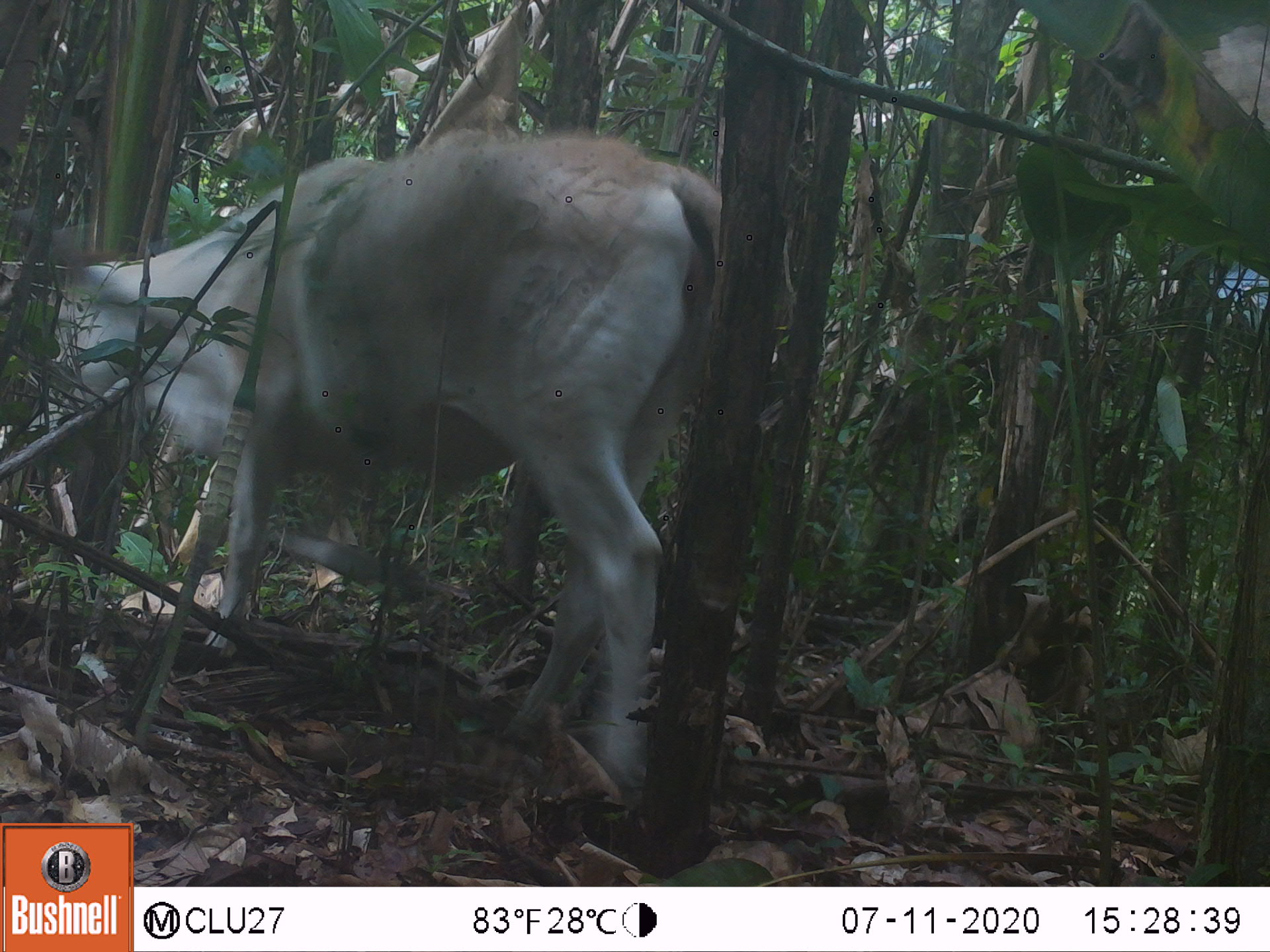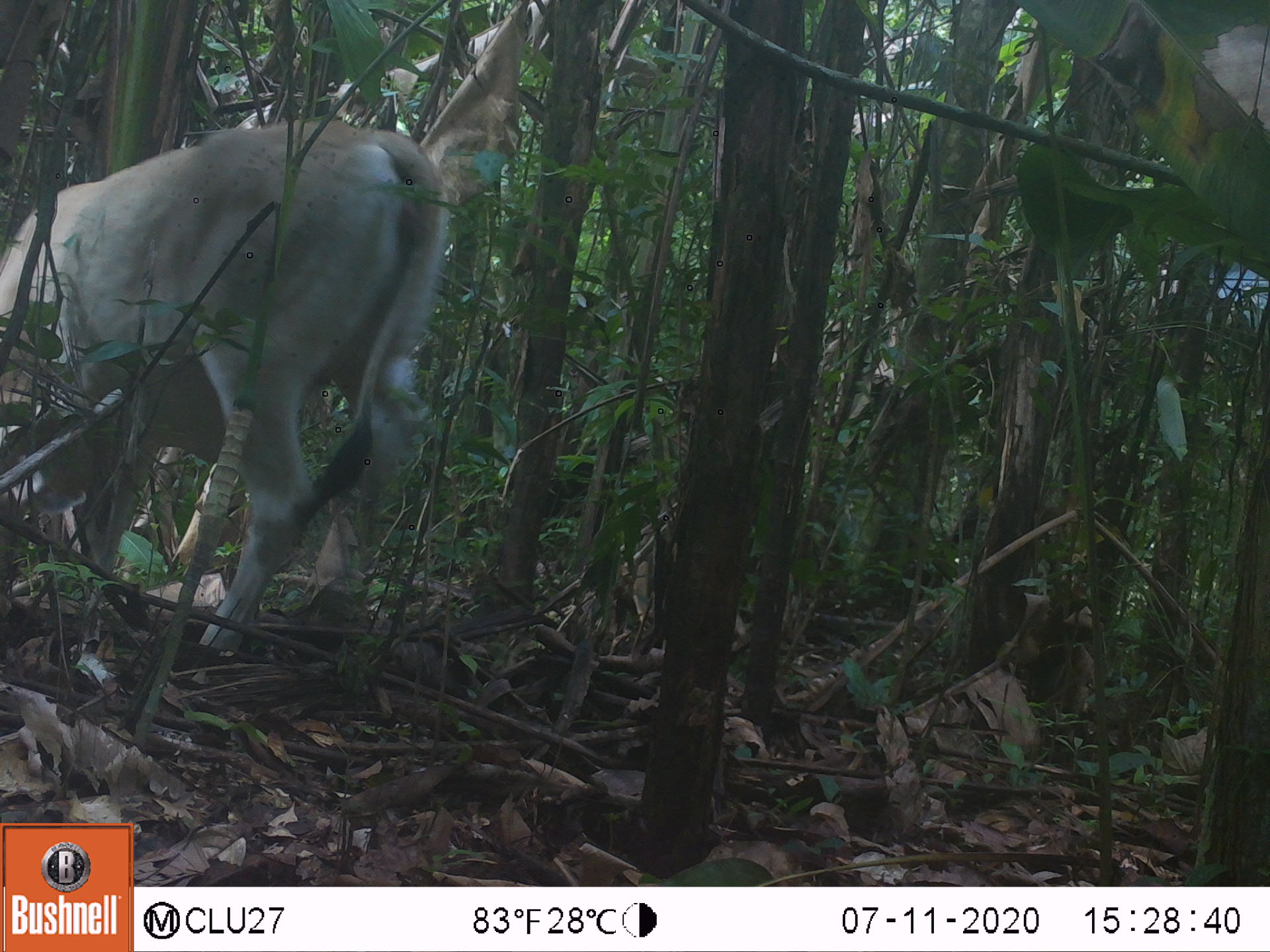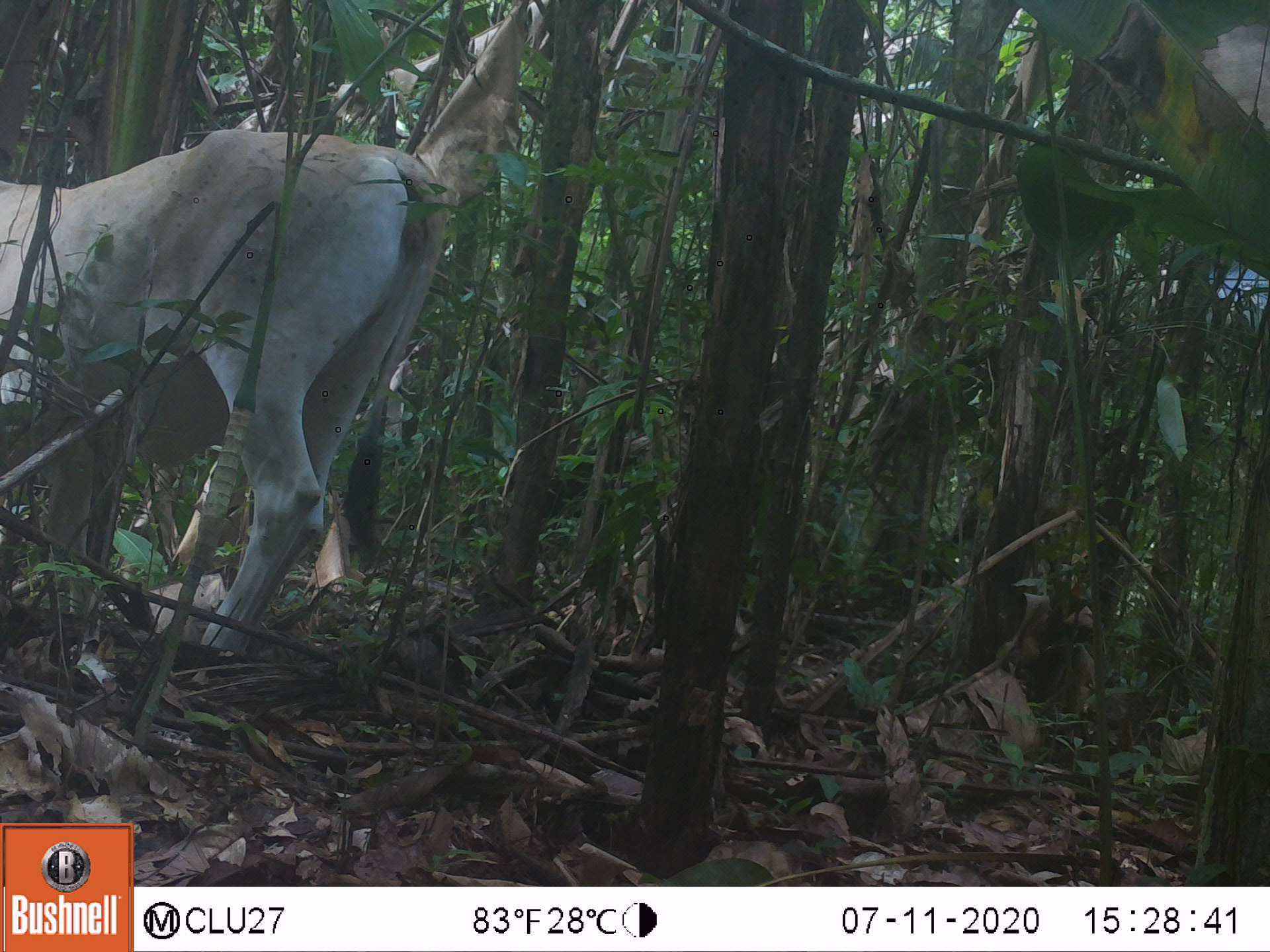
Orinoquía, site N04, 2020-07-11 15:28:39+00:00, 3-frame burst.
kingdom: Animalia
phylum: Chordata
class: Mammalia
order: Artiodactyla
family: Bovidae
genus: Bos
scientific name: Bos taurus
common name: cow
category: cattle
Cattle (cow) (Bos taurus).